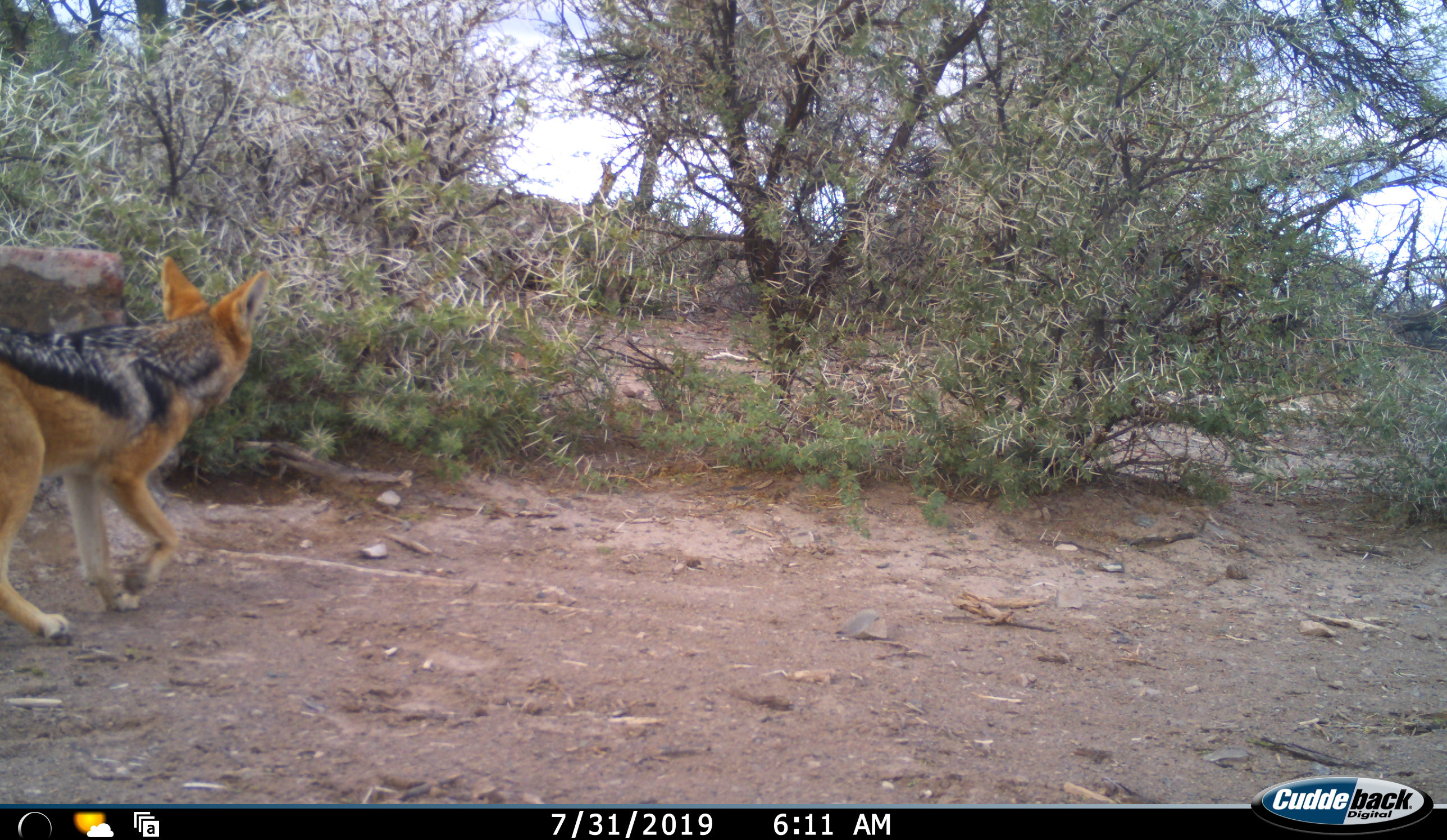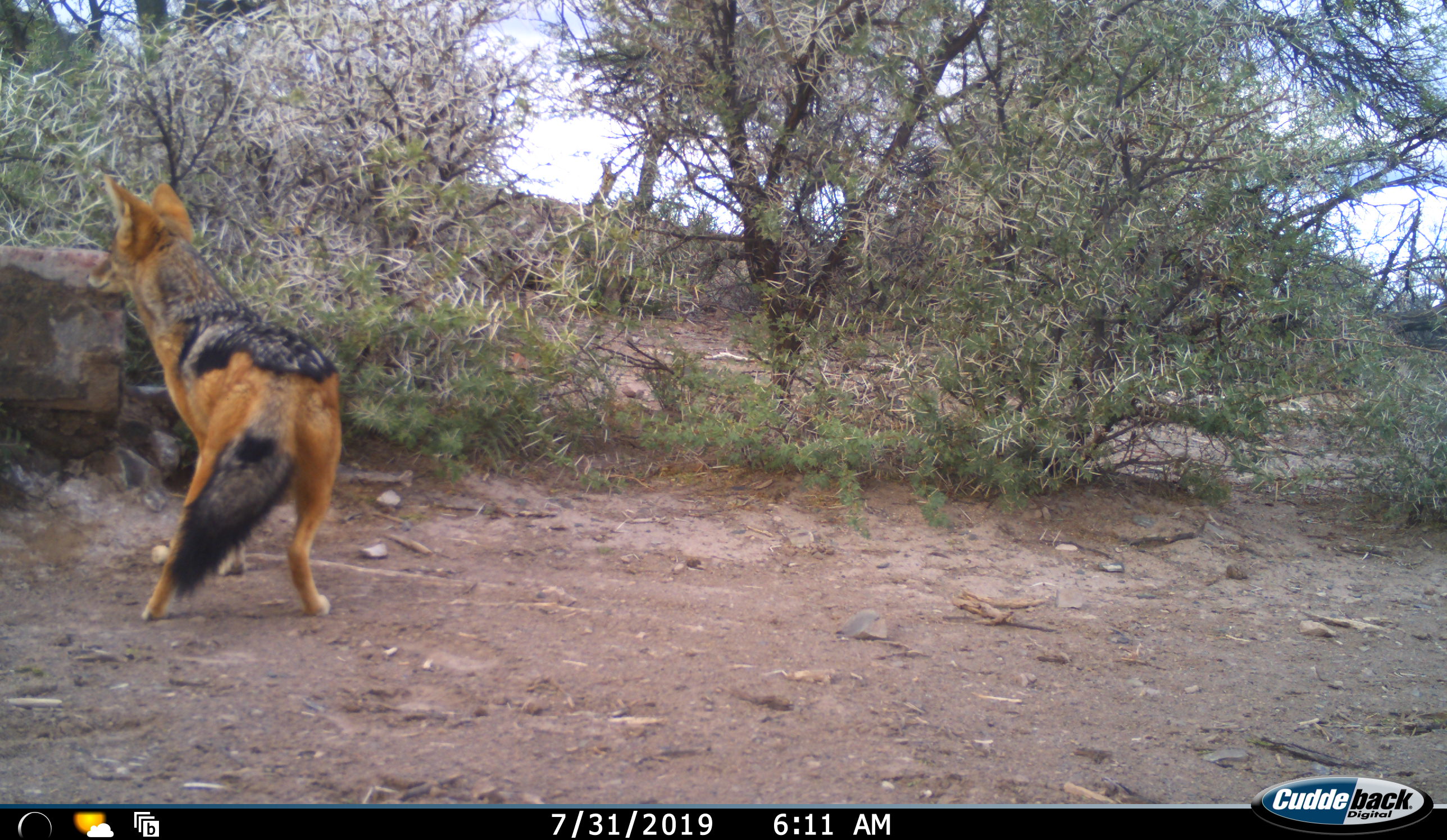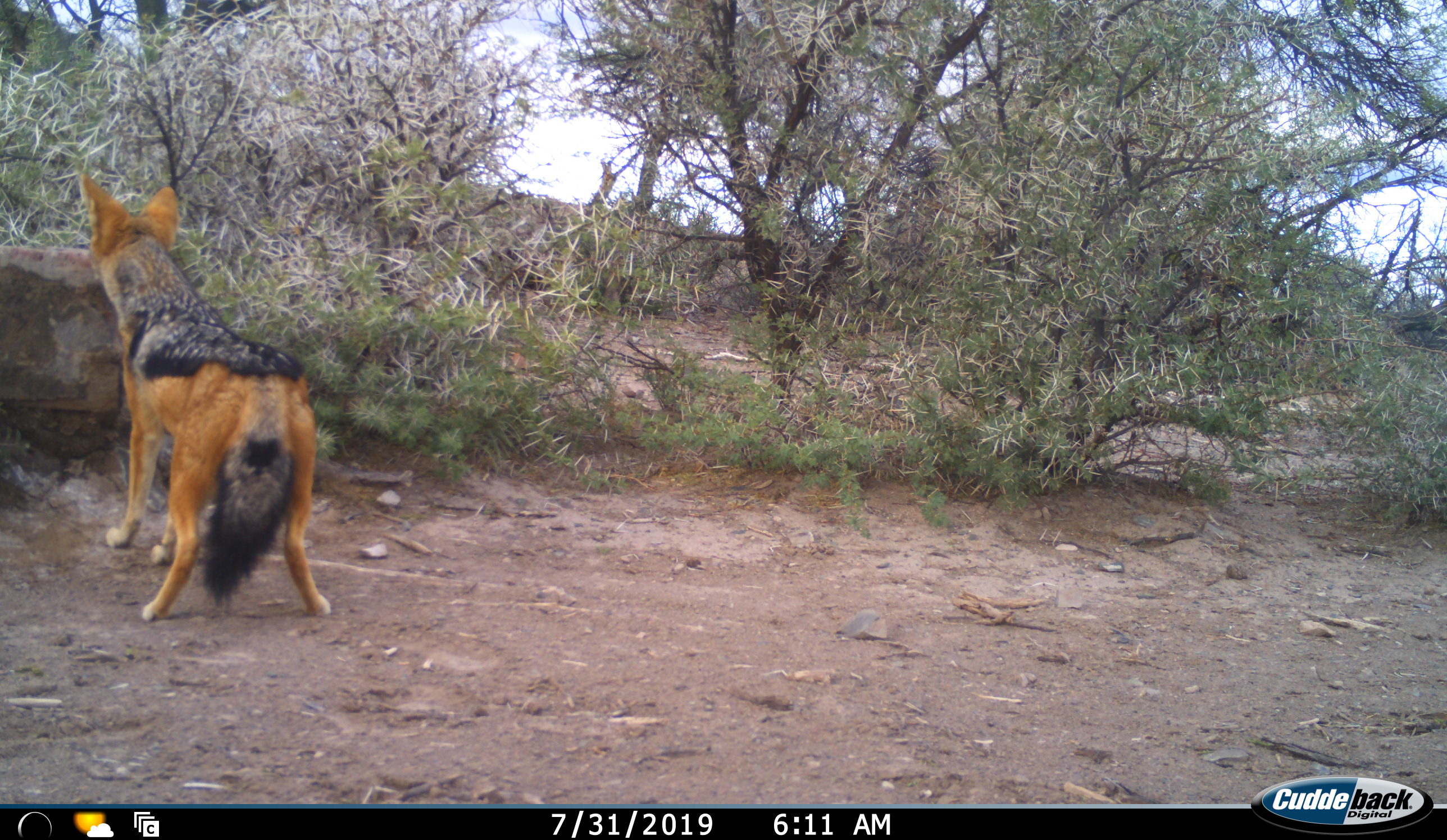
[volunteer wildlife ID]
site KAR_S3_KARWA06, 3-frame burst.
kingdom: Animalia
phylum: Chordata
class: Mammalia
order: Carnivora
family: Canidae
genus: Lupulella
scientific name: Lupulella mesomelas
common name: black-backed jackal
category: jackalblackbacked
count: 1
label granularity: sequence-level